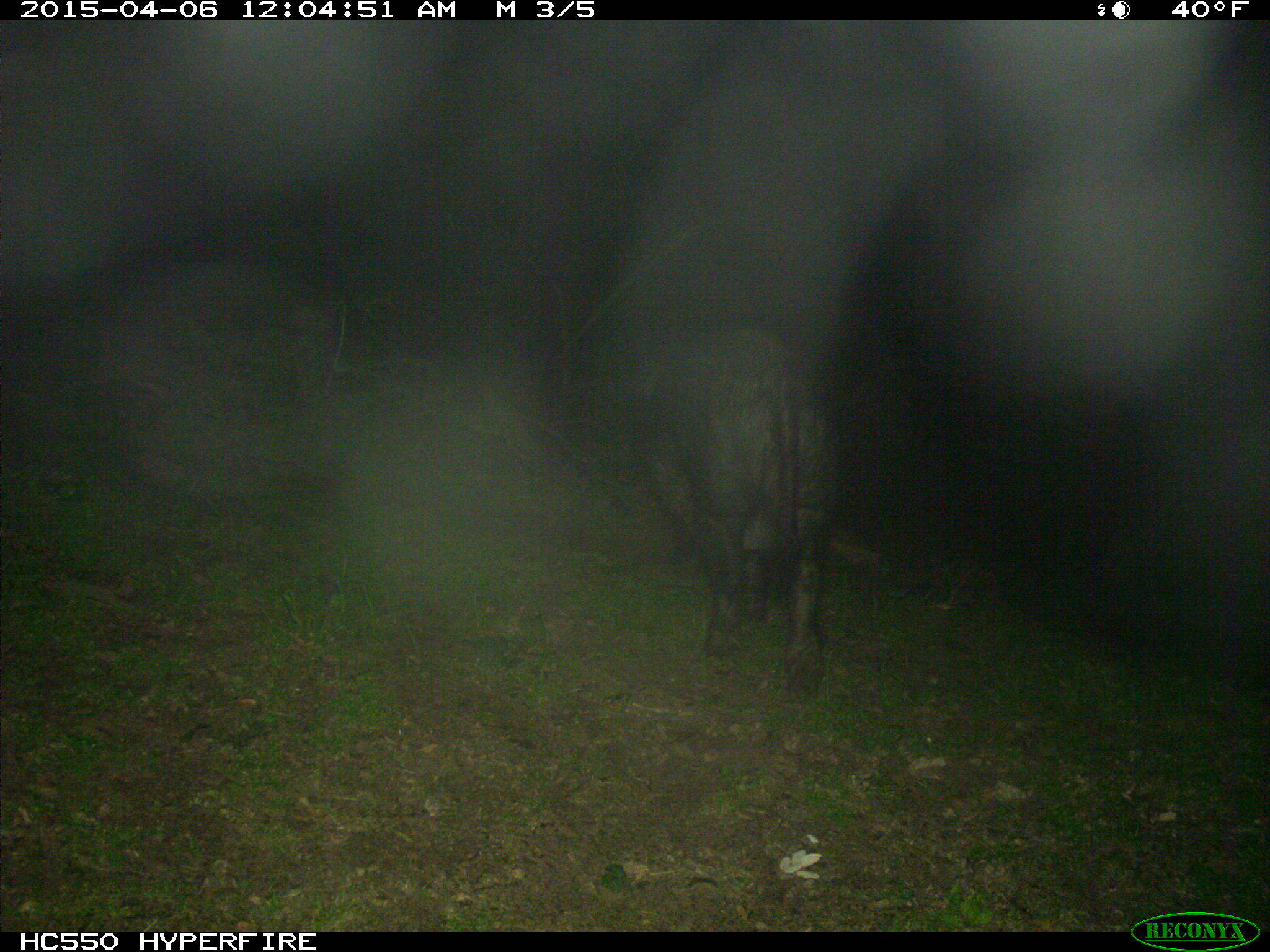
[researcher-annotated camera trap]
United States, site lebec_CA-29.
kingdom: Animalia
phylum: Chordata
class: Mammalia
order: Artiodactyla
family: Suidae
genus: Sus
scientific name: Sus scrofa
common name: wild boar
Sus scrofa (wild boar).